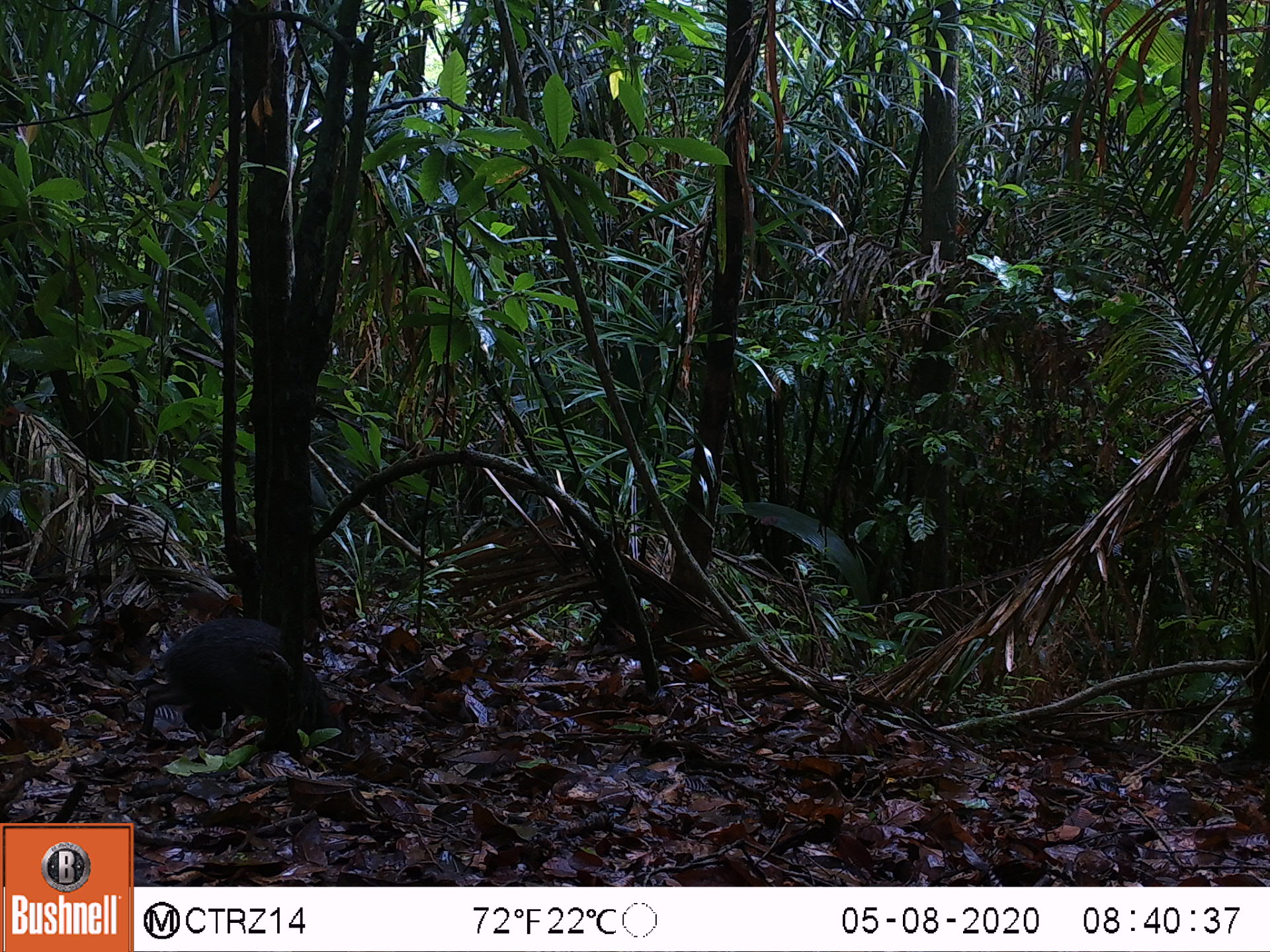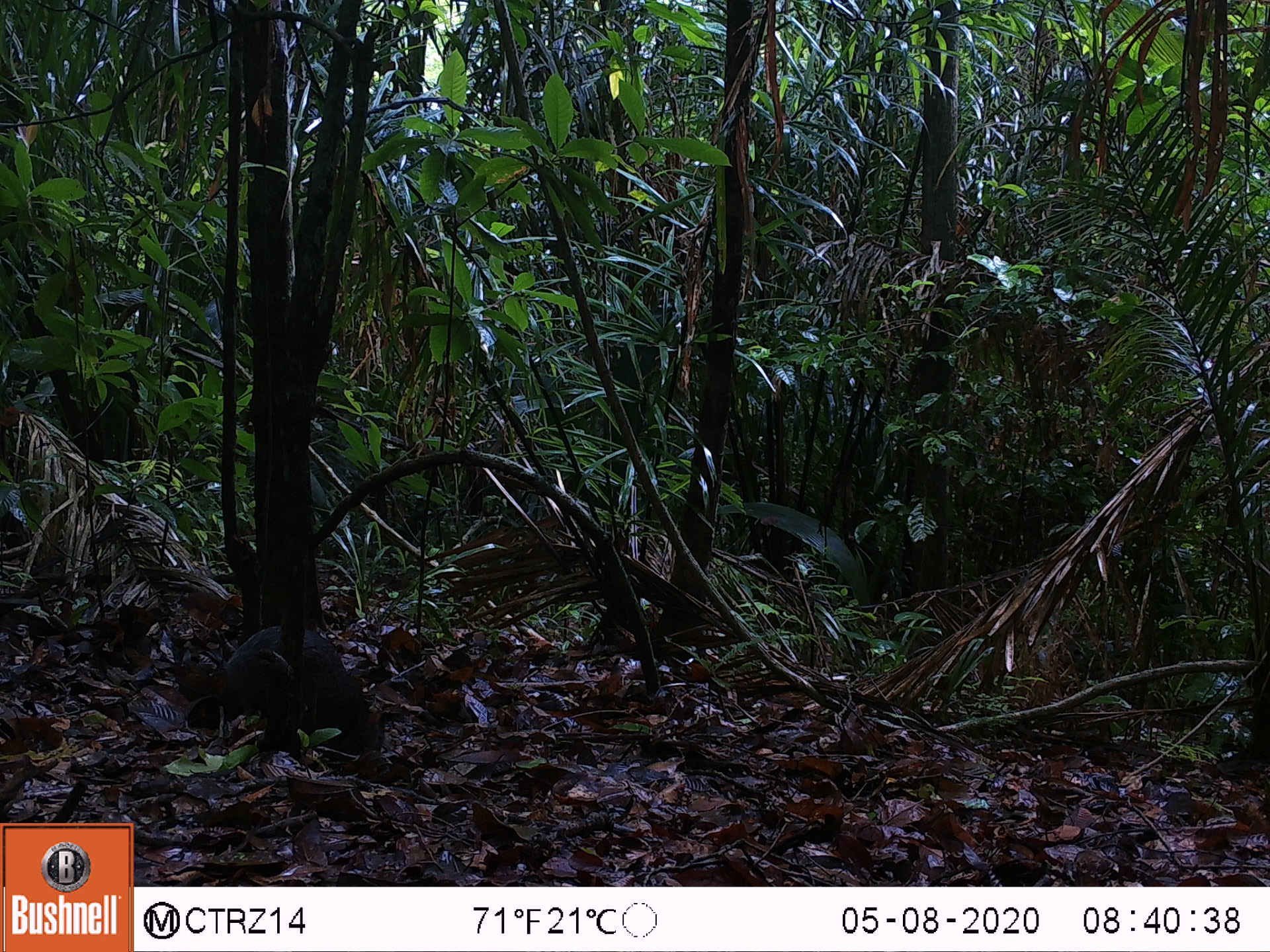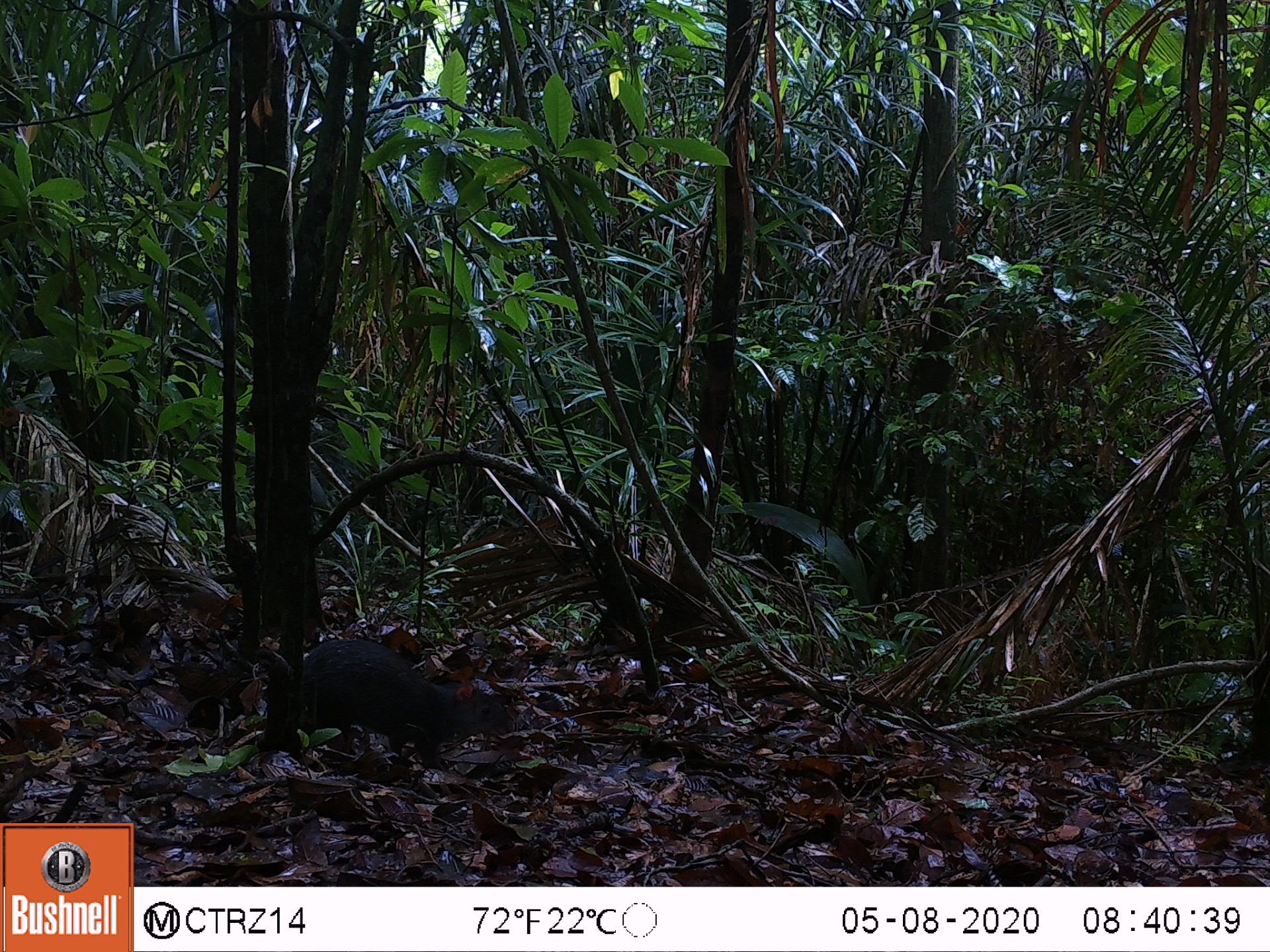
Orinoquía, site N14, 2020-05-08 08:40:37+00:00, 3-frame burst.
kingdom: Animalia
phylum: Chordata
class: Mammalia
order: Rodentia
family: Dasyproctidae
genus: Dasyprocta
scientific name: Dasyprocta fuliginosa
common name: black agouti